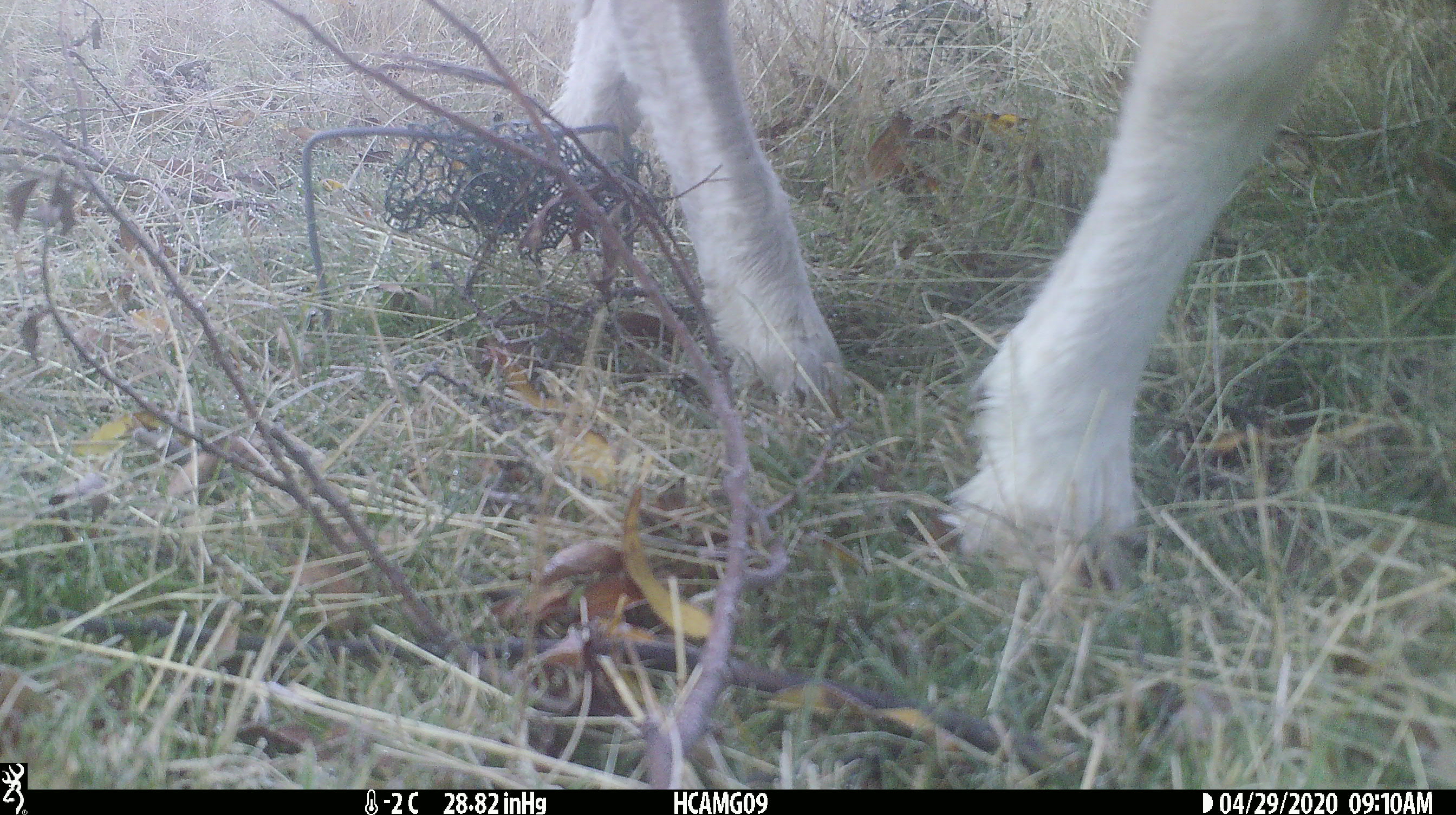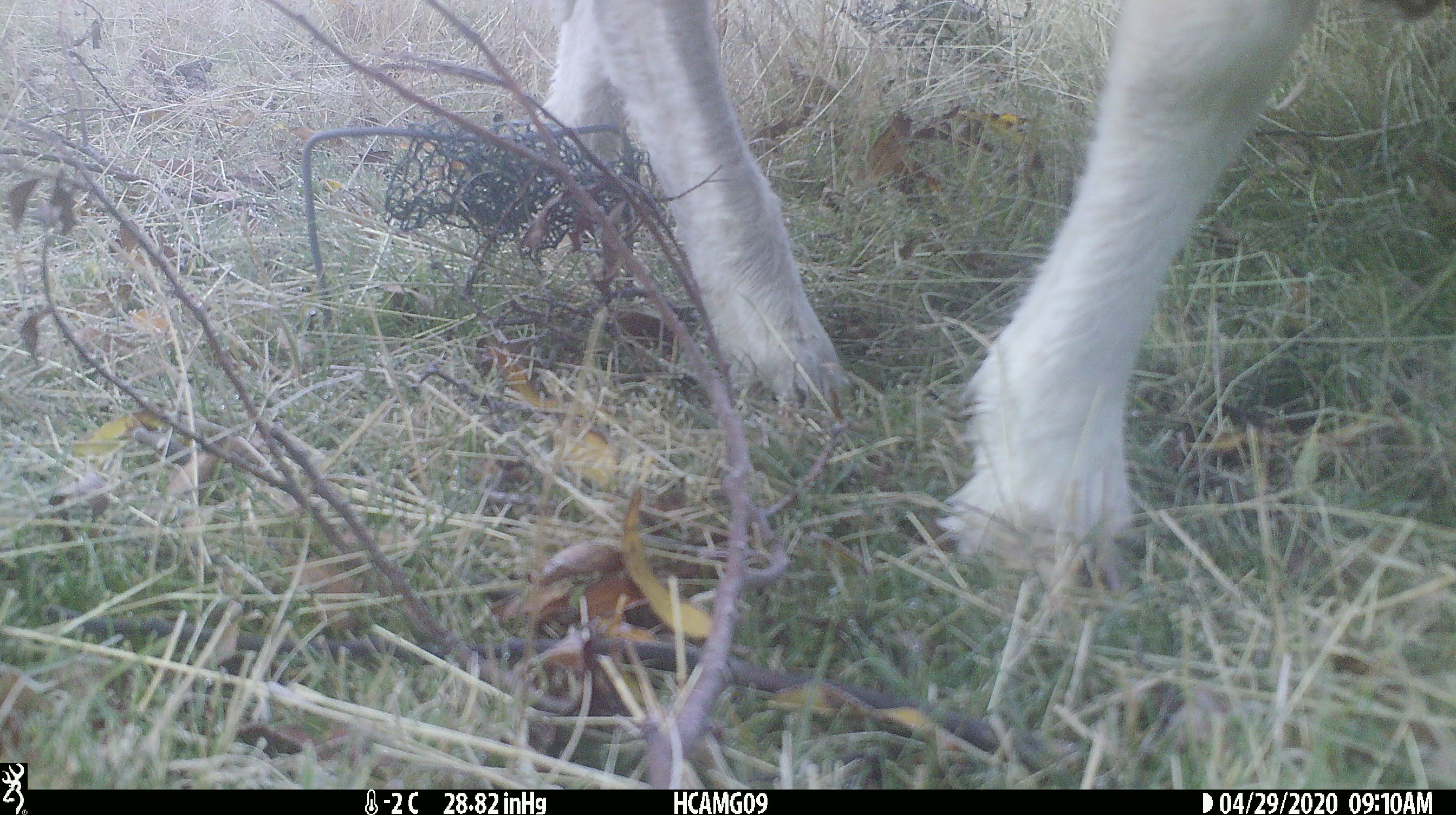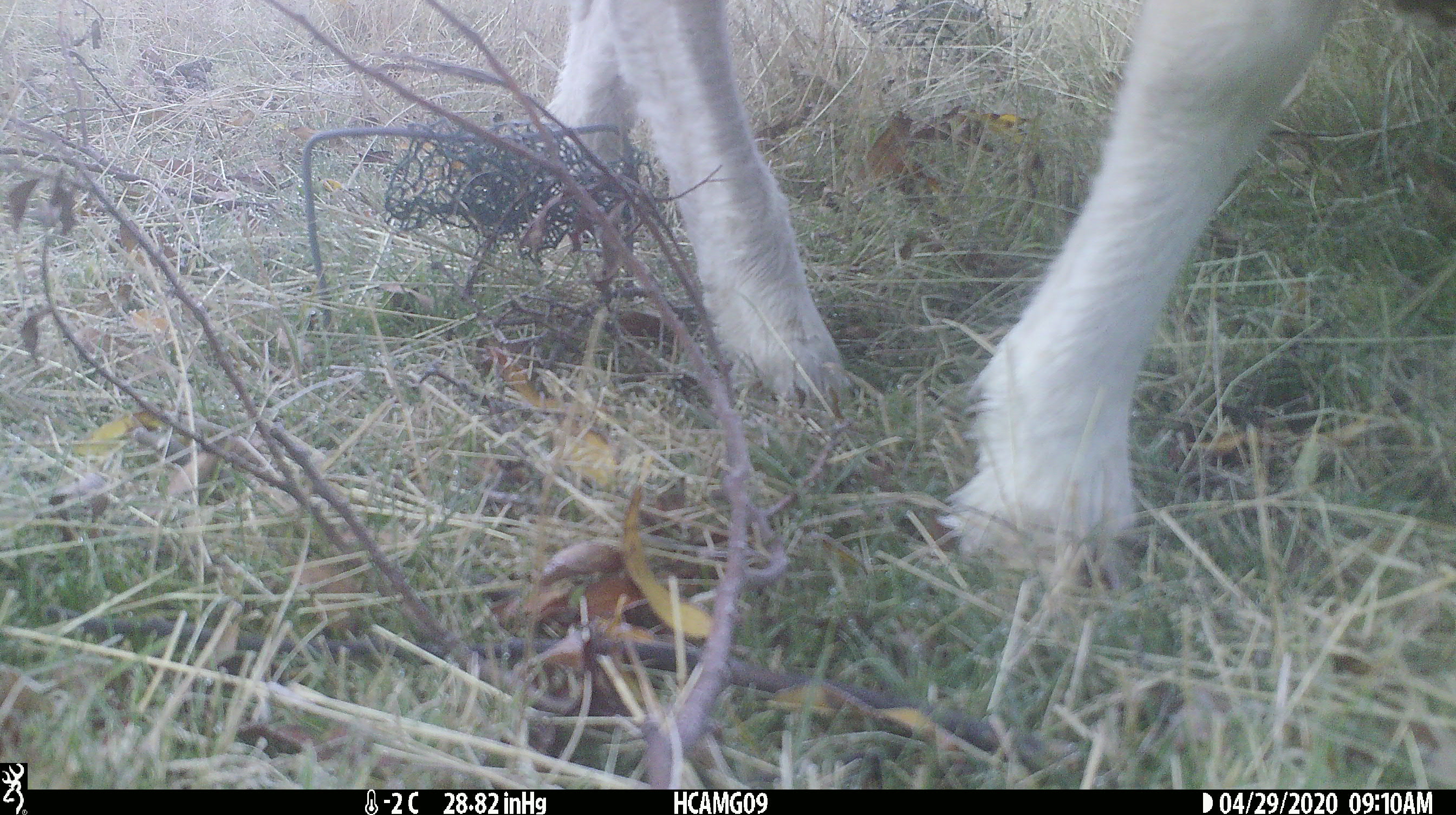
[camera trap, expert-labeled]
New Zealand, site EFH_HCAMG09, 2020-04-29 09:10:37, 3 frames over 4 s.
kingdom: Animalia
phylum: Chordata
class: Mammalia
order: Artiodactyla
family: Bovidae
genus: Ovis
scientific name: Ovis aries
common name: domestic sheep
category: sheep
Sheep (domestic sheep) (Ovis aries).